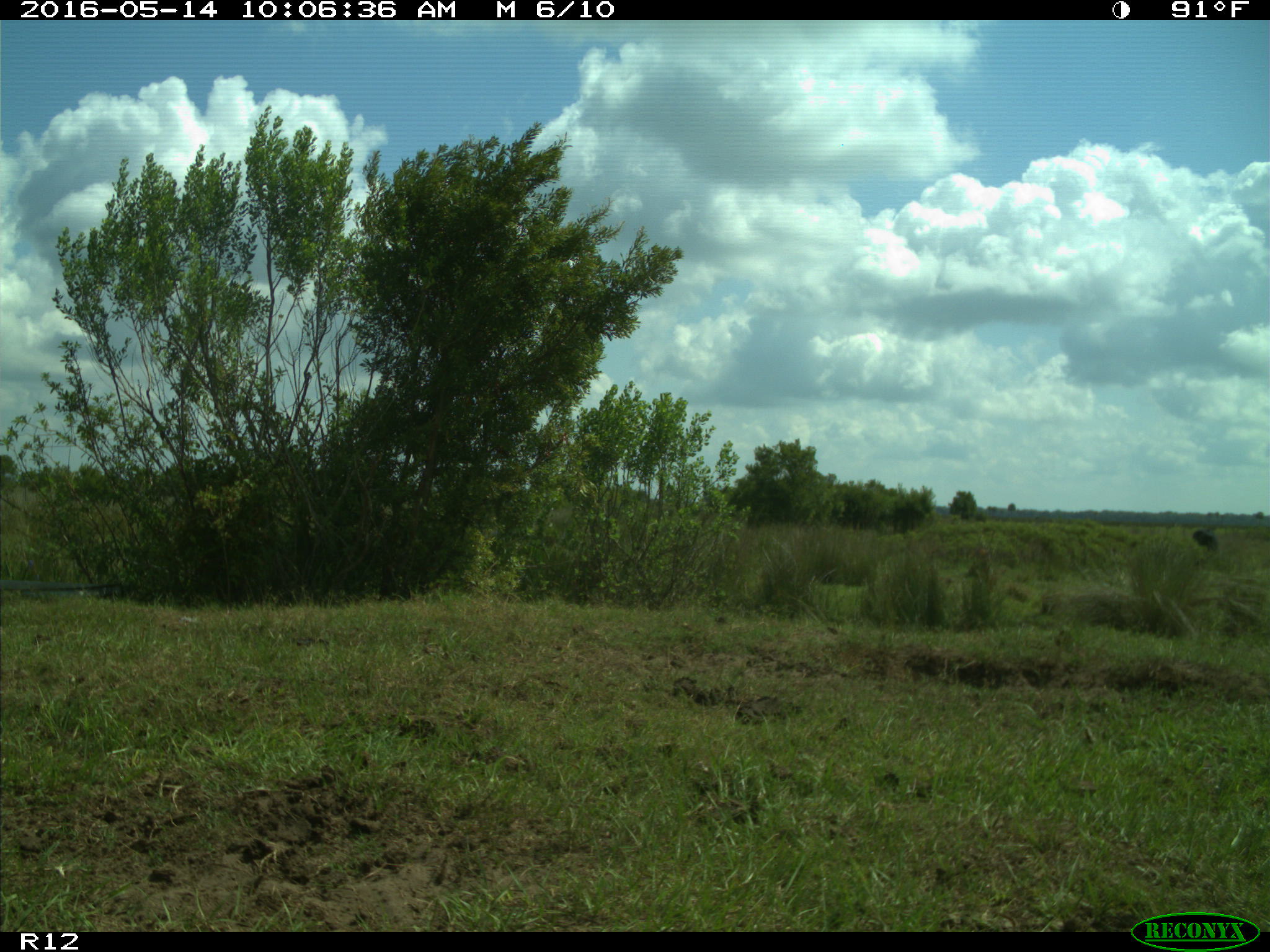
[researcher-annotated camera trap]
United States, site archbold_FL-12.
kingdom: Animalia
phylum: Chordata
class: Mammalia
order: Artiodactyla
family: Bovidae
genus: Bos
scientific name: Bos taurus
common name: domestic cow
Bos taurus (domestic cow).